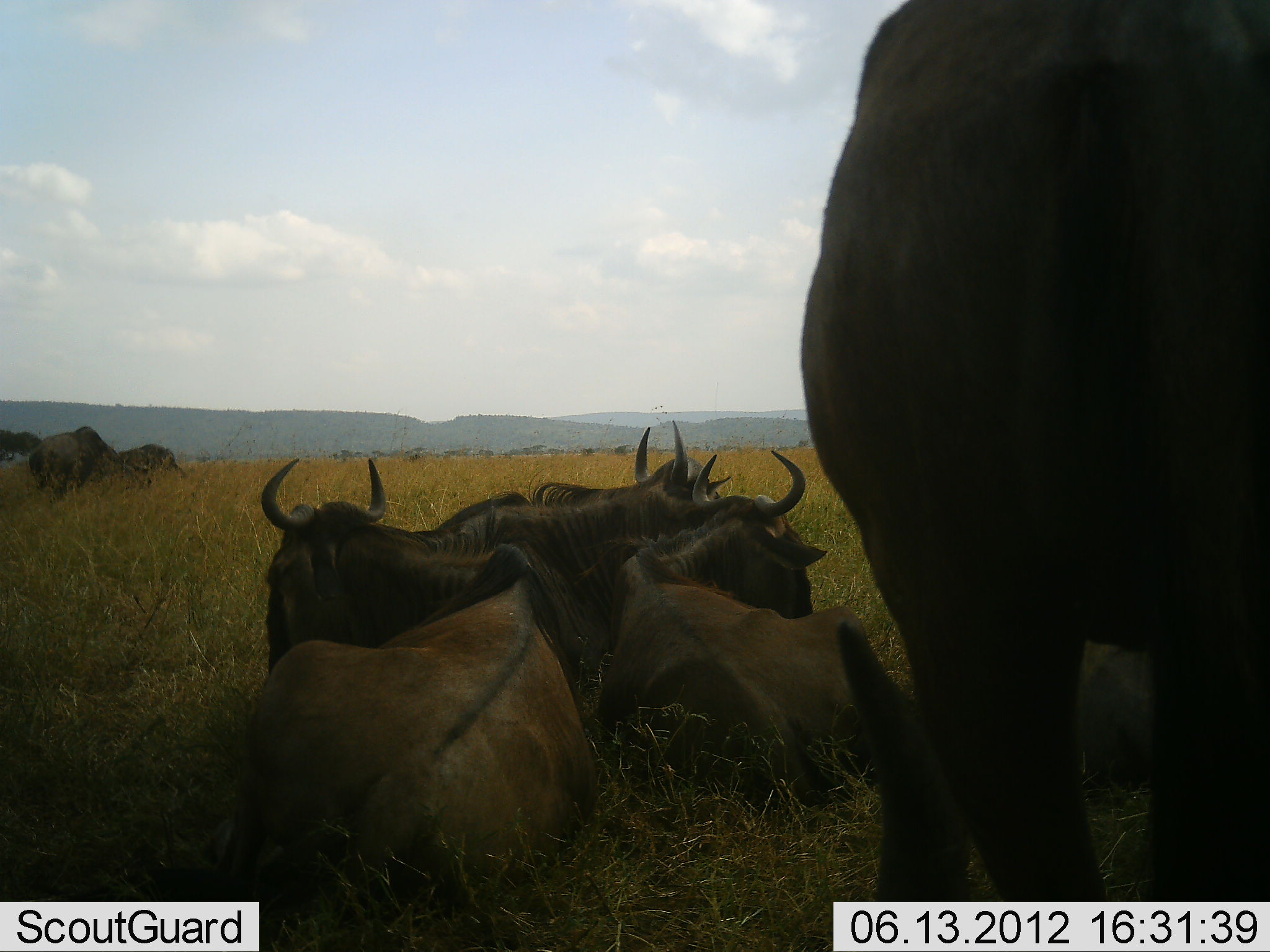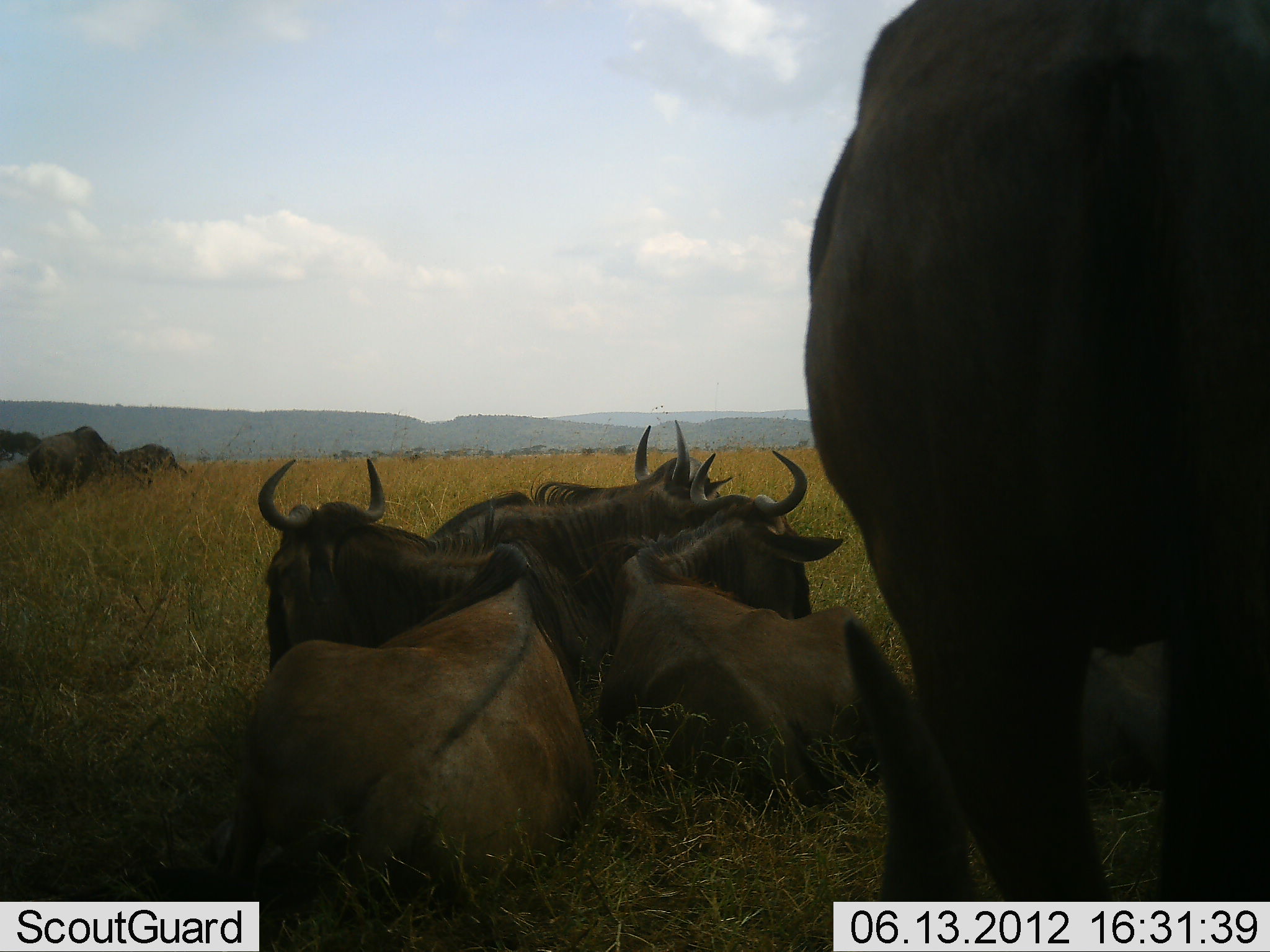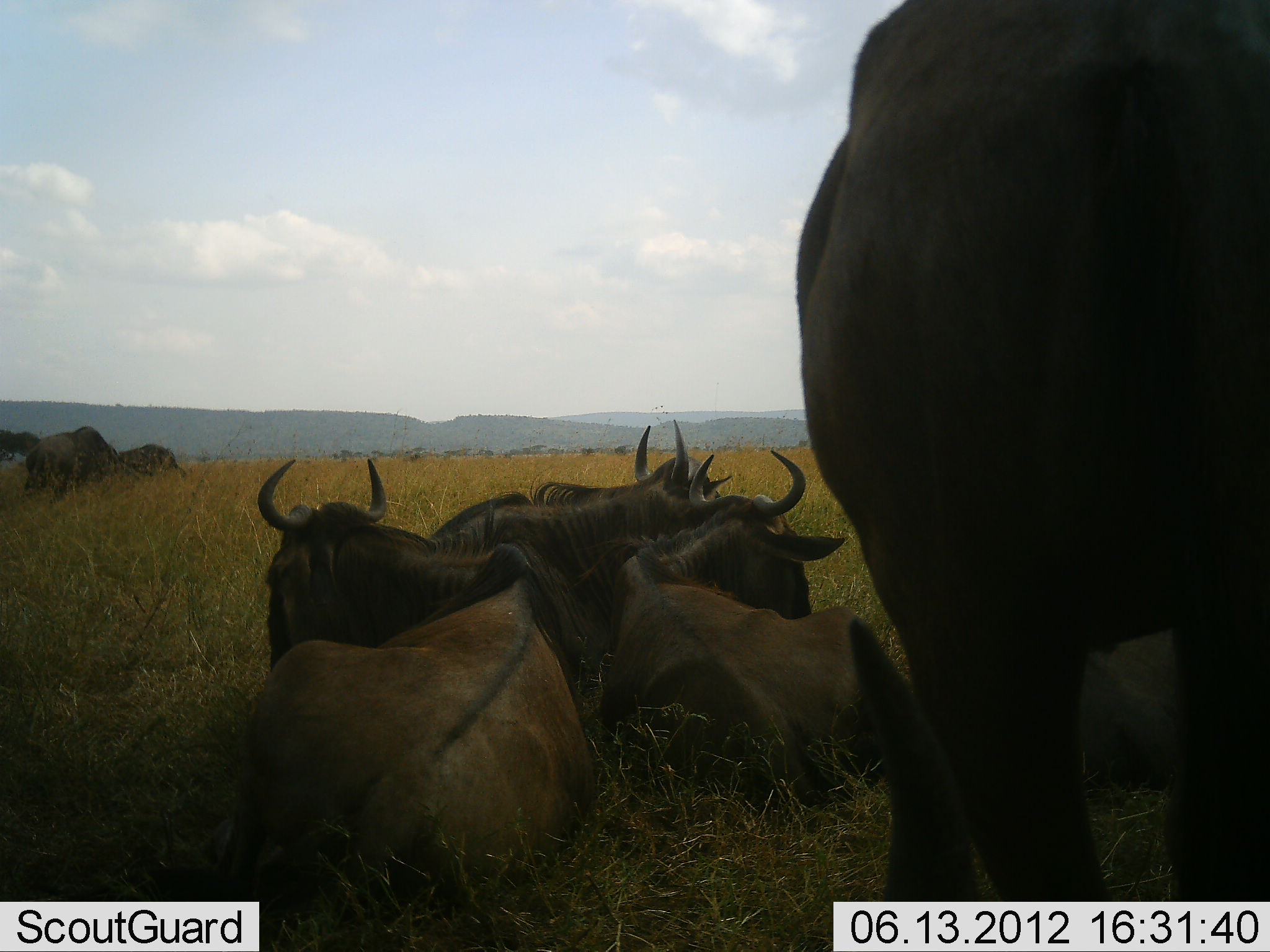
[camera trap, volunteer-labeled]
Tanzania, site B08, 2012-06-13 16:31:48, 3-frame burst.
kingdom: Animalia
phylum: Chordata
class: Mammalia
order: Artiodactyla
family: Bovidae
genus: Connochaetes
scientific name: Connochaetes taurinus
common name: blue wildebeest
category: wildebeest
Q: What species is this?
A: Wildebeest (blue wildebeest) (Connochaetes taurinus).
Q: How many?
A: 8.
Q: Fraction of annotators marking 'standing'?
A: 80%.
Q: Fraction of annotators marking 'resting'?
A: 100%.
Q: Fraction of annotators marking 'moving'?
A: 0%.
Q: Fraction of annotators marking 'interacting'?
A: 10%.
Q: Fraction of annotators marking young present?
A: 0%.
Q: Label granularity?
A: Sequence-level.